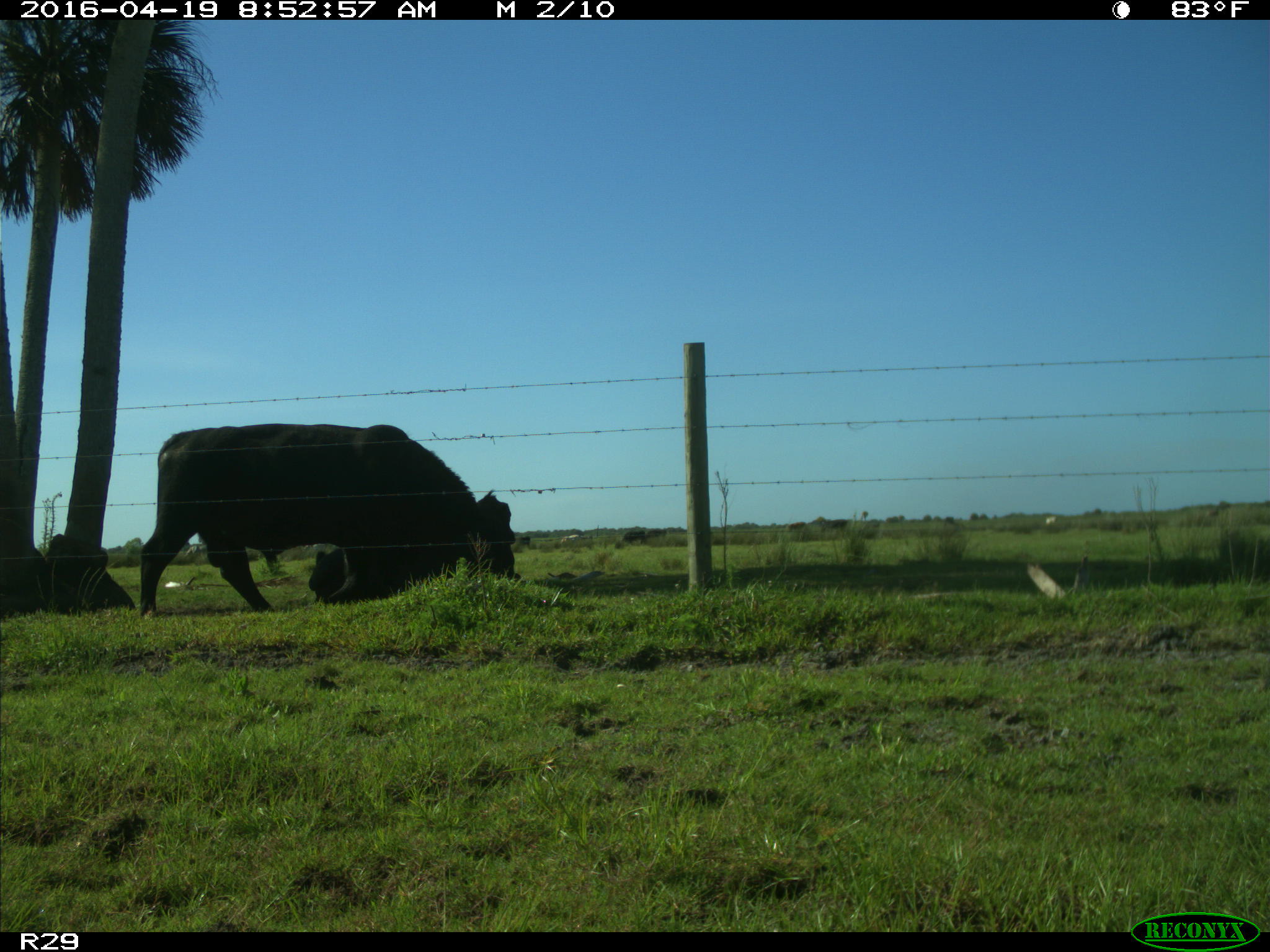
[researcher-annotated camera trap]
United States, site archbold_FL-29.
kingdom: Animalia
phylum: Chordata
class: Mammalia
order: Artiodactyla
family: Bovidae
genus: Bos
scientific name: Bos taurus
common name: domestic cow